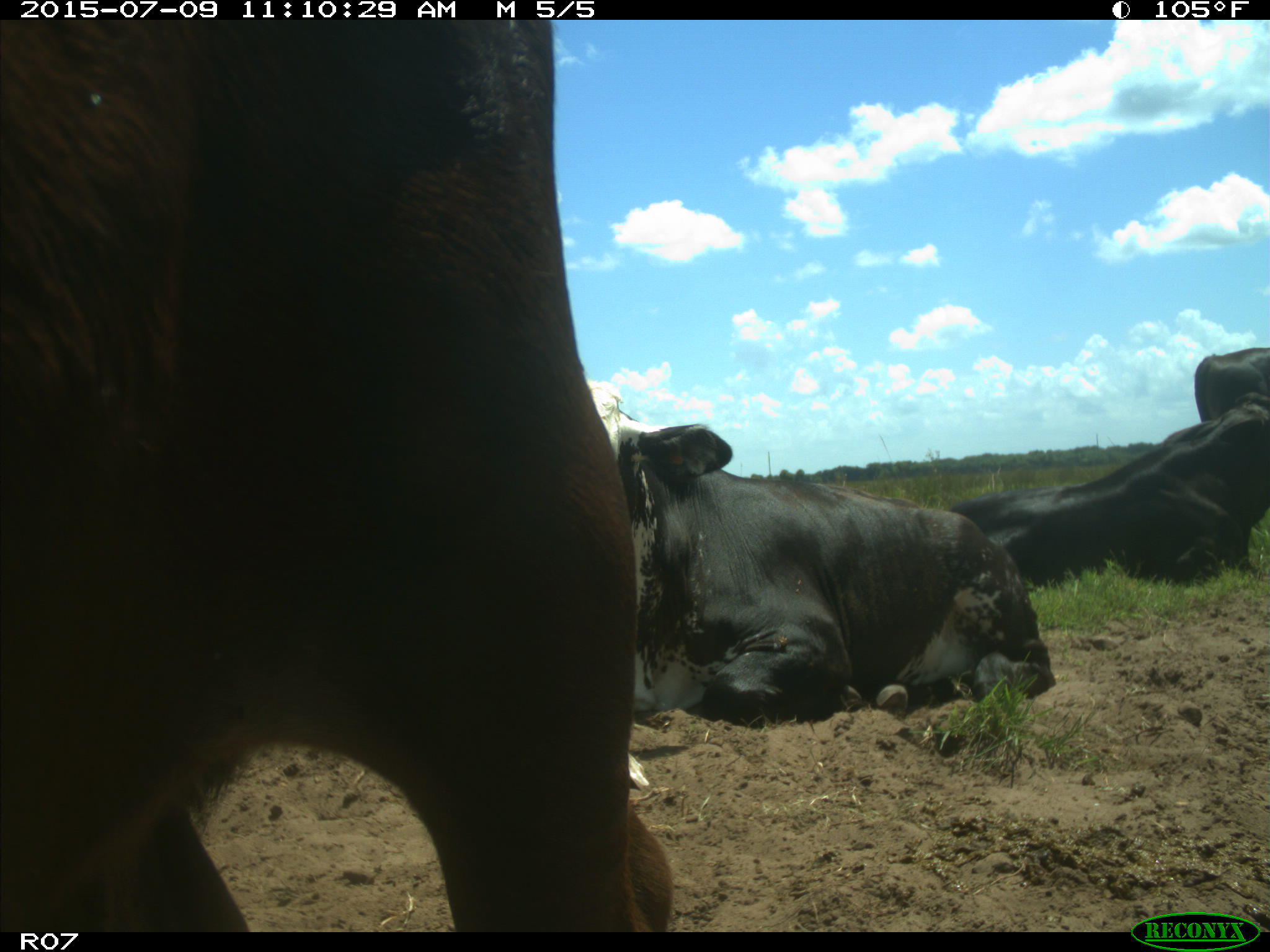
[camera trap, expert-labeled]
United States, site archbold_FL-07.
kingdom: Animalia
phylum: Chordata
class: Mammalia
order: Artiodactyla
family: Bovidae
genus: Bos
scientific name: Bos taurus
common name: domestic cow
Bos taurus (domestic cow).